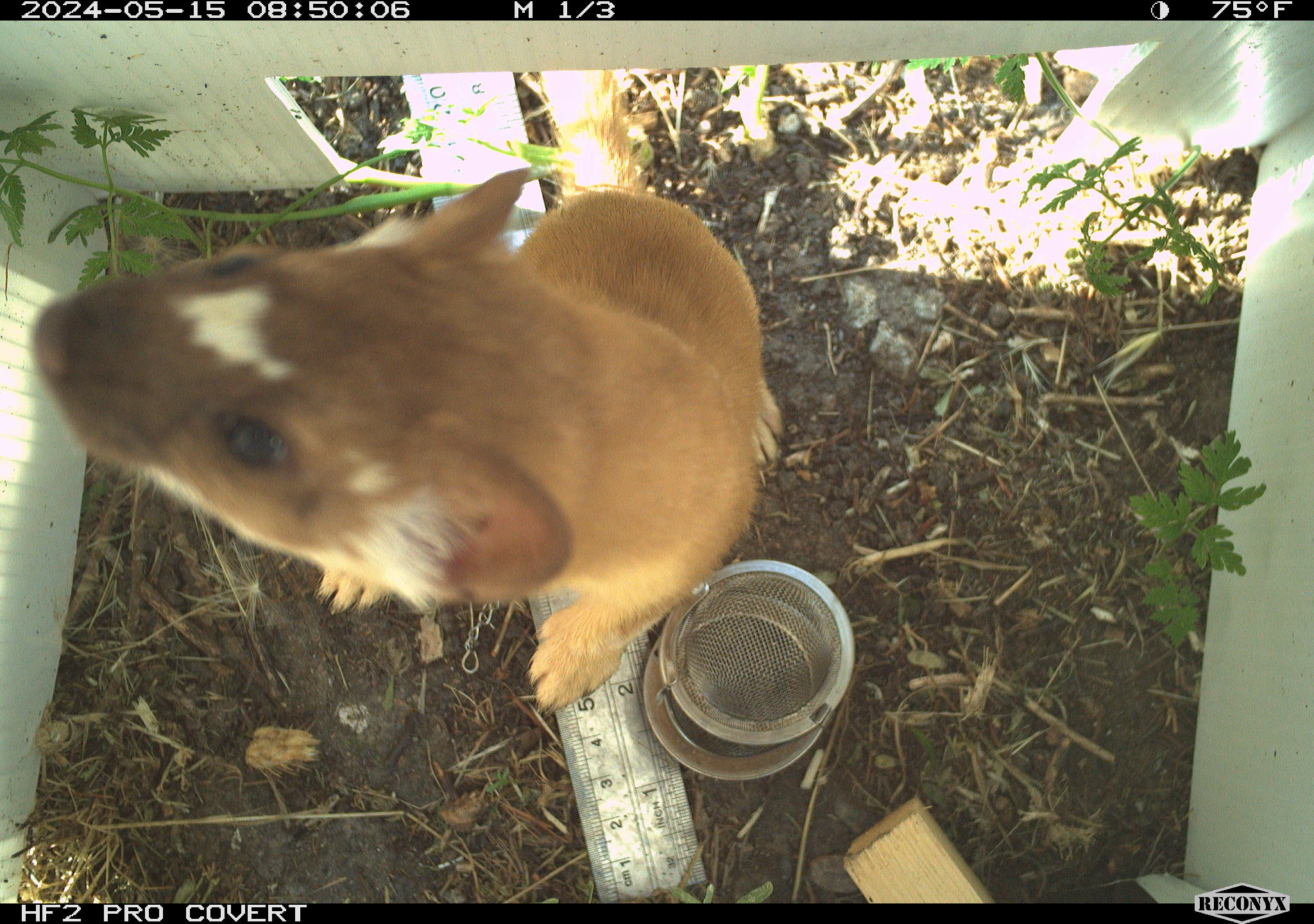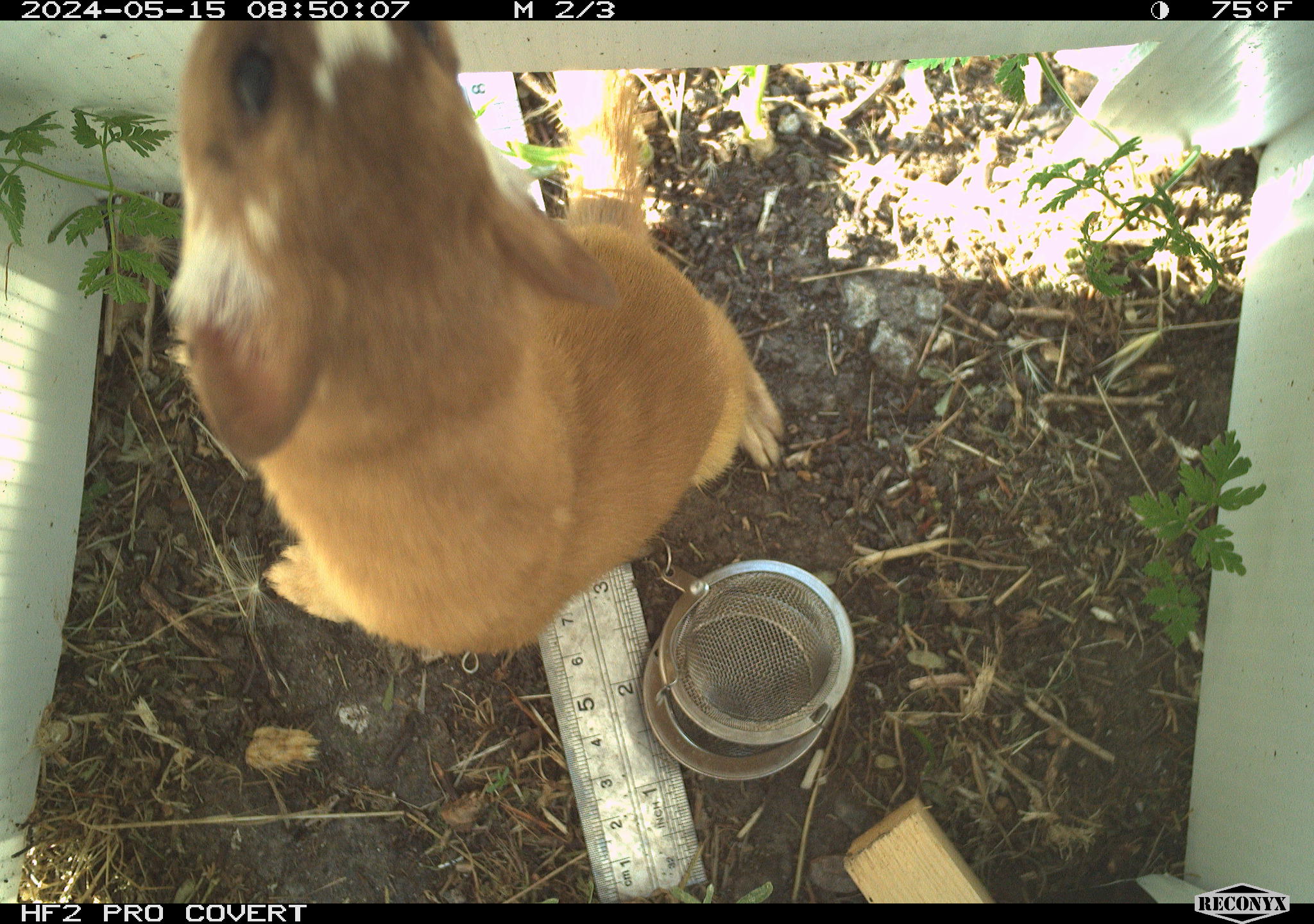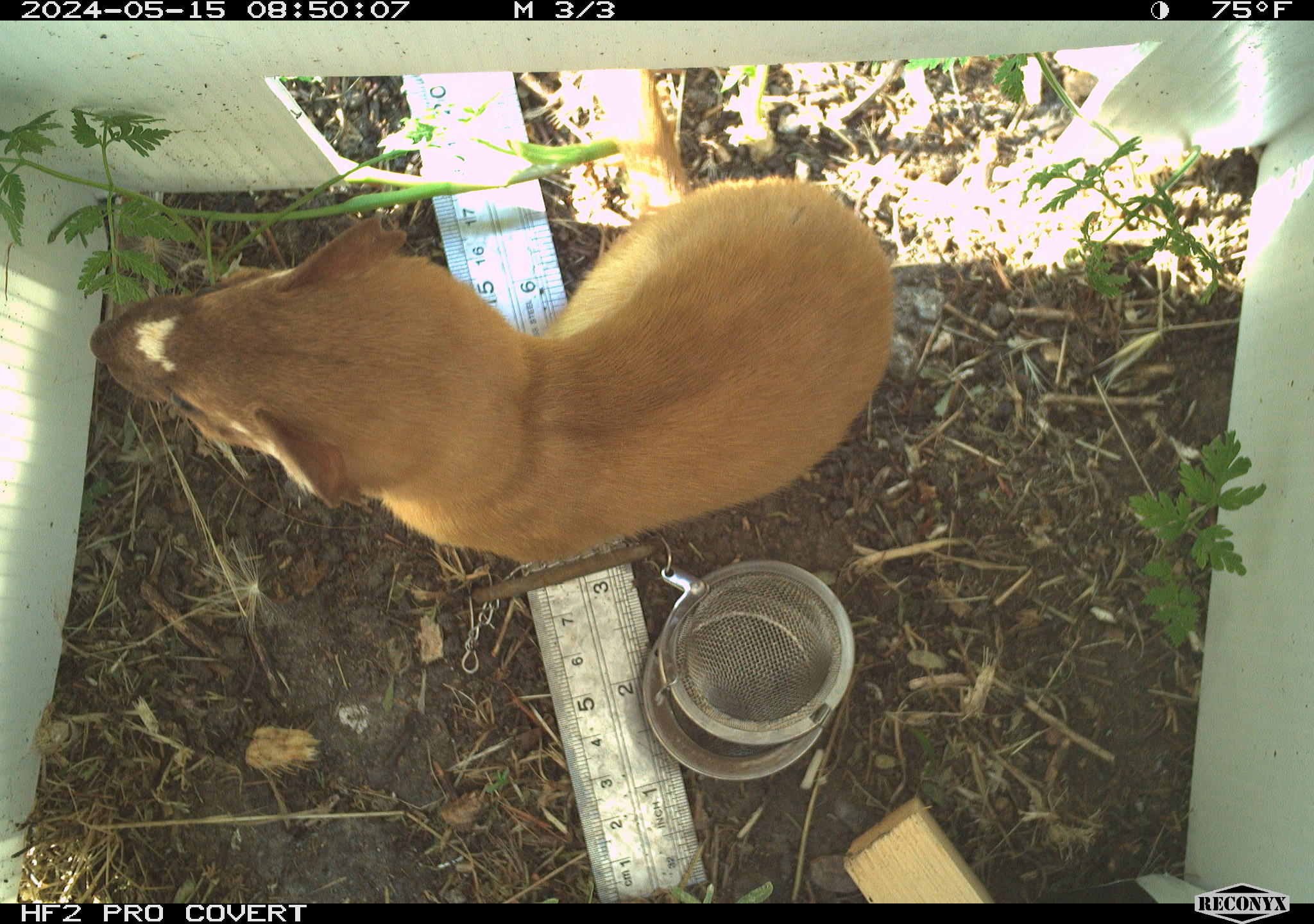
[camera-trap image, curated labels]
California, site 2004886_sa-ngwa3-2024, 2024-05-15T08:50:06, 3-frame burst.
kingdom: Animalia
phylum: Chordata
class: Mammalia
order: Carnivora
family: Mustelidae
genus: Neogale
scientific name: Neogale frenata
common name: long-tailed weasel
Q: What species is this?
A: Long-tailed weasel (Neogale frenata).